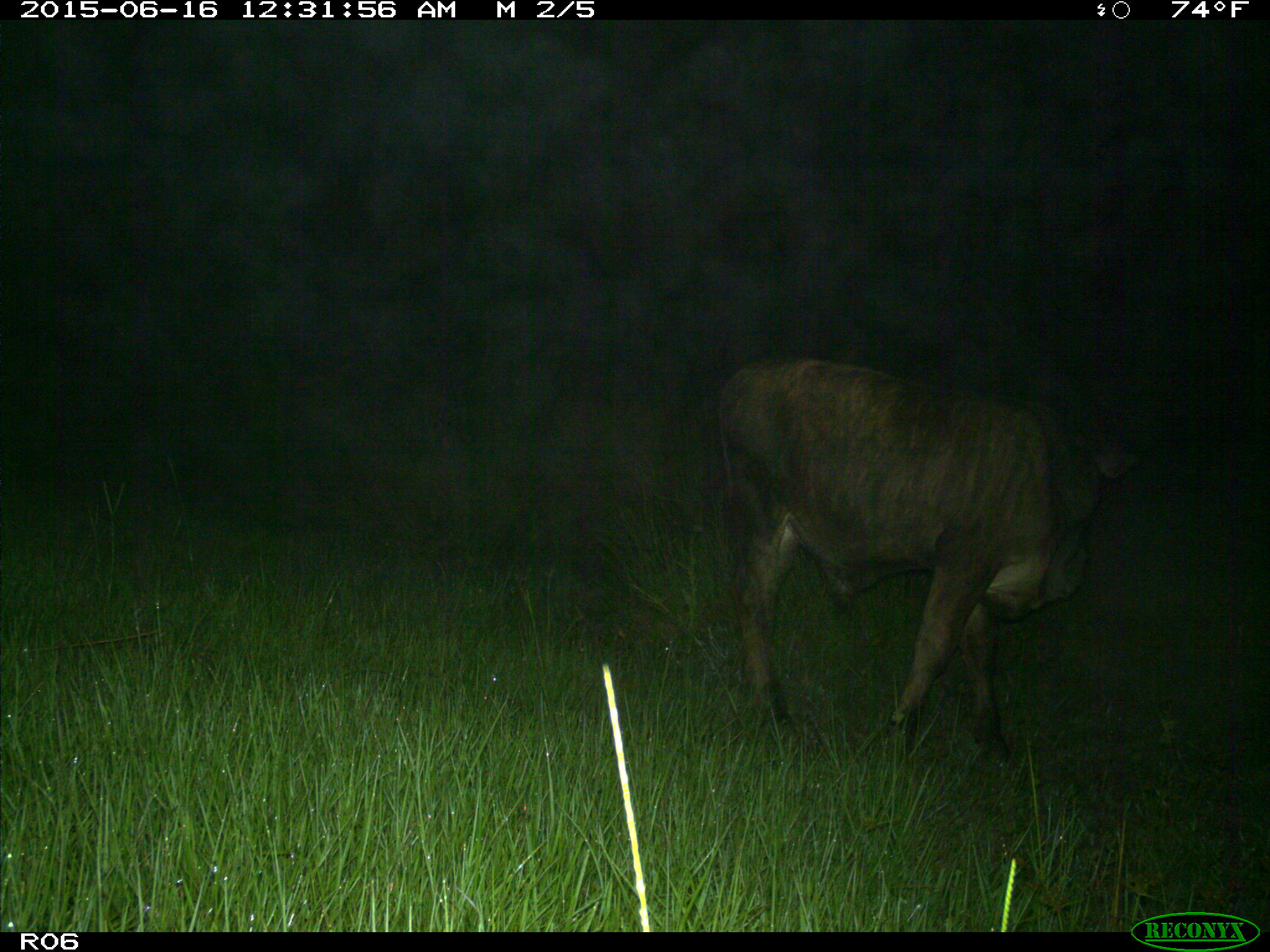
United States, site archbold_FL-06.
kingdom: Animalia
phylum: Chordata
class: Mammalia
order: Artiodactyla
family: Bovidae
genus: Bos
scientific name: Bos taurus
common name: domestic cow